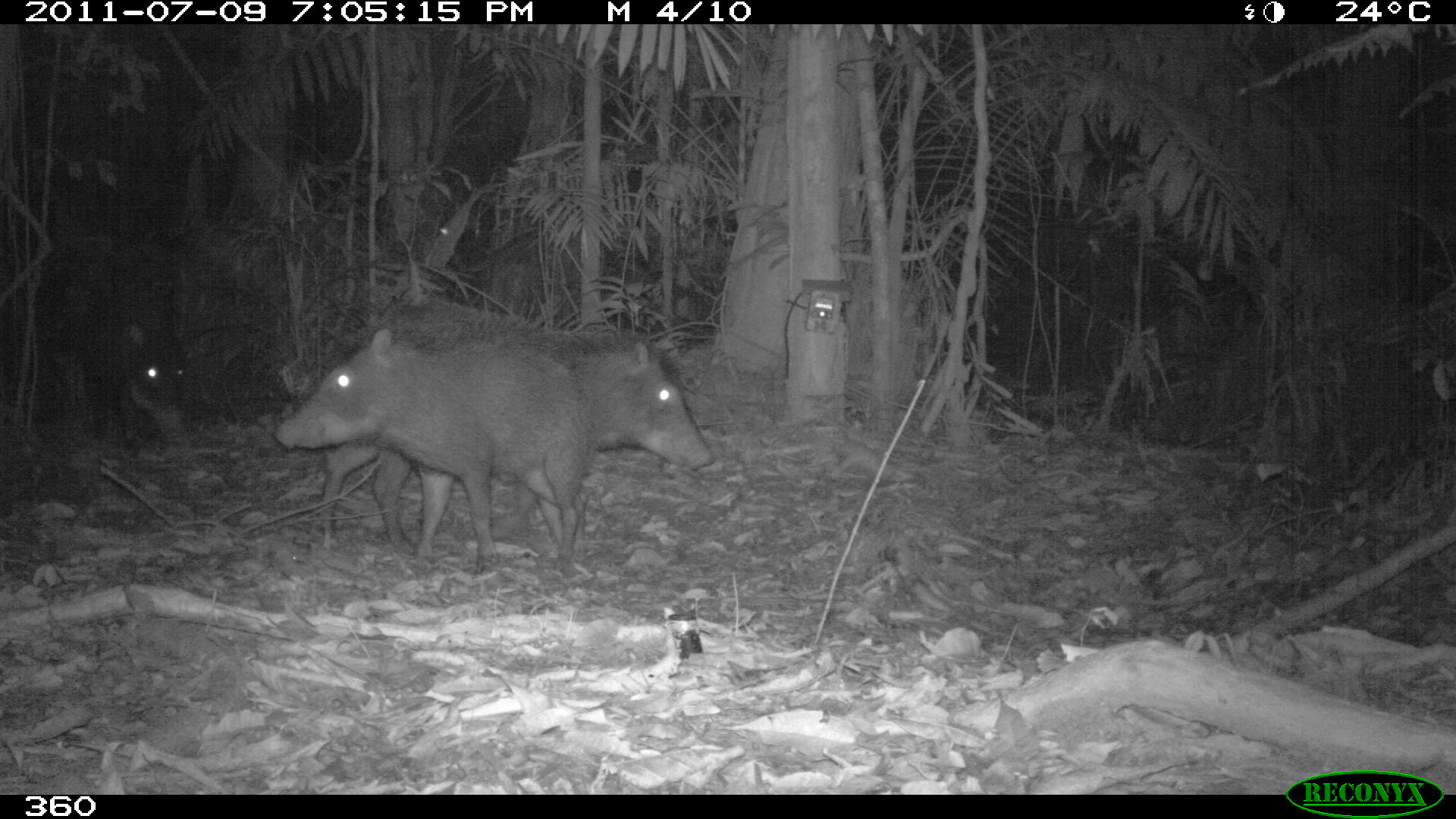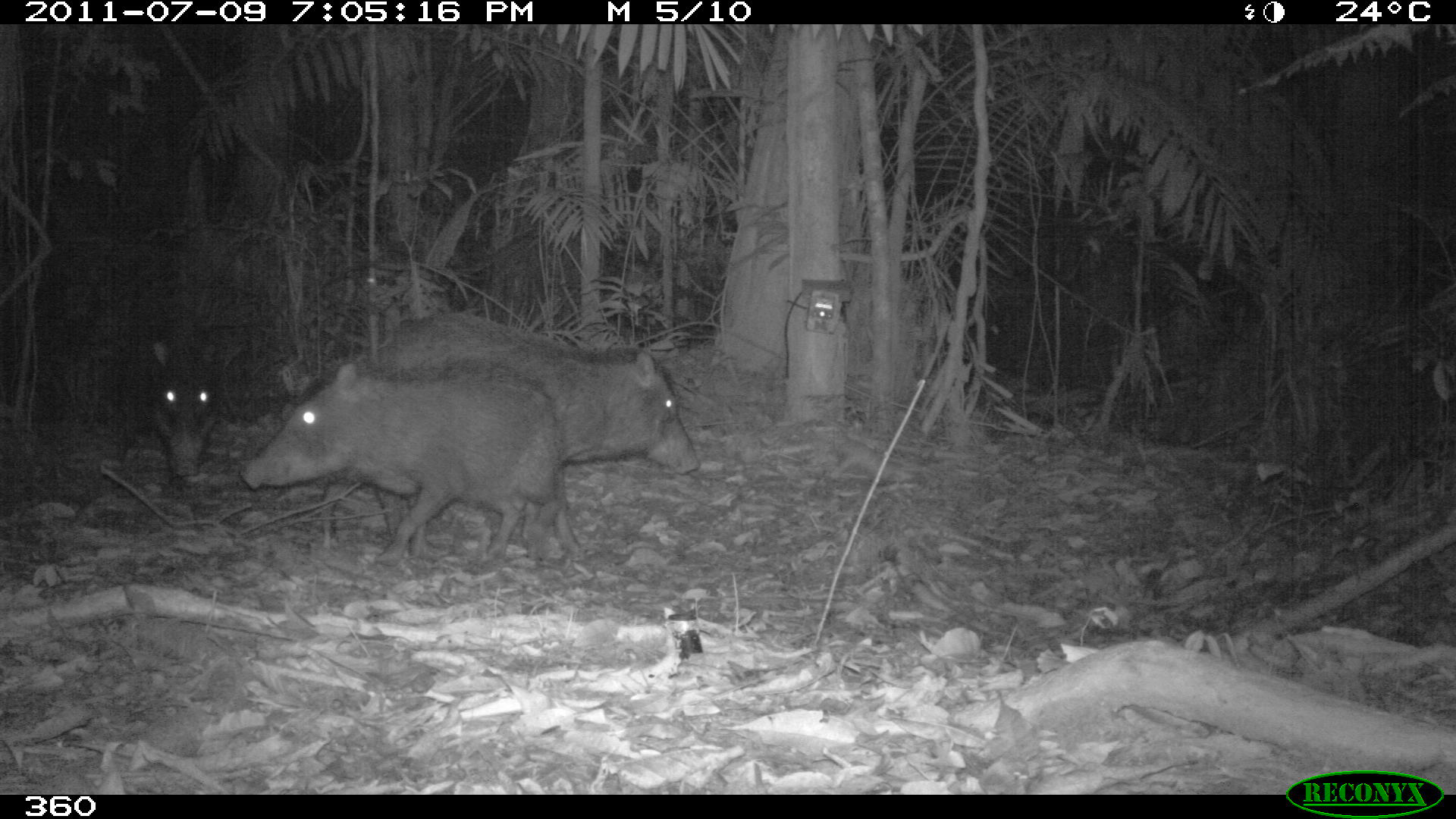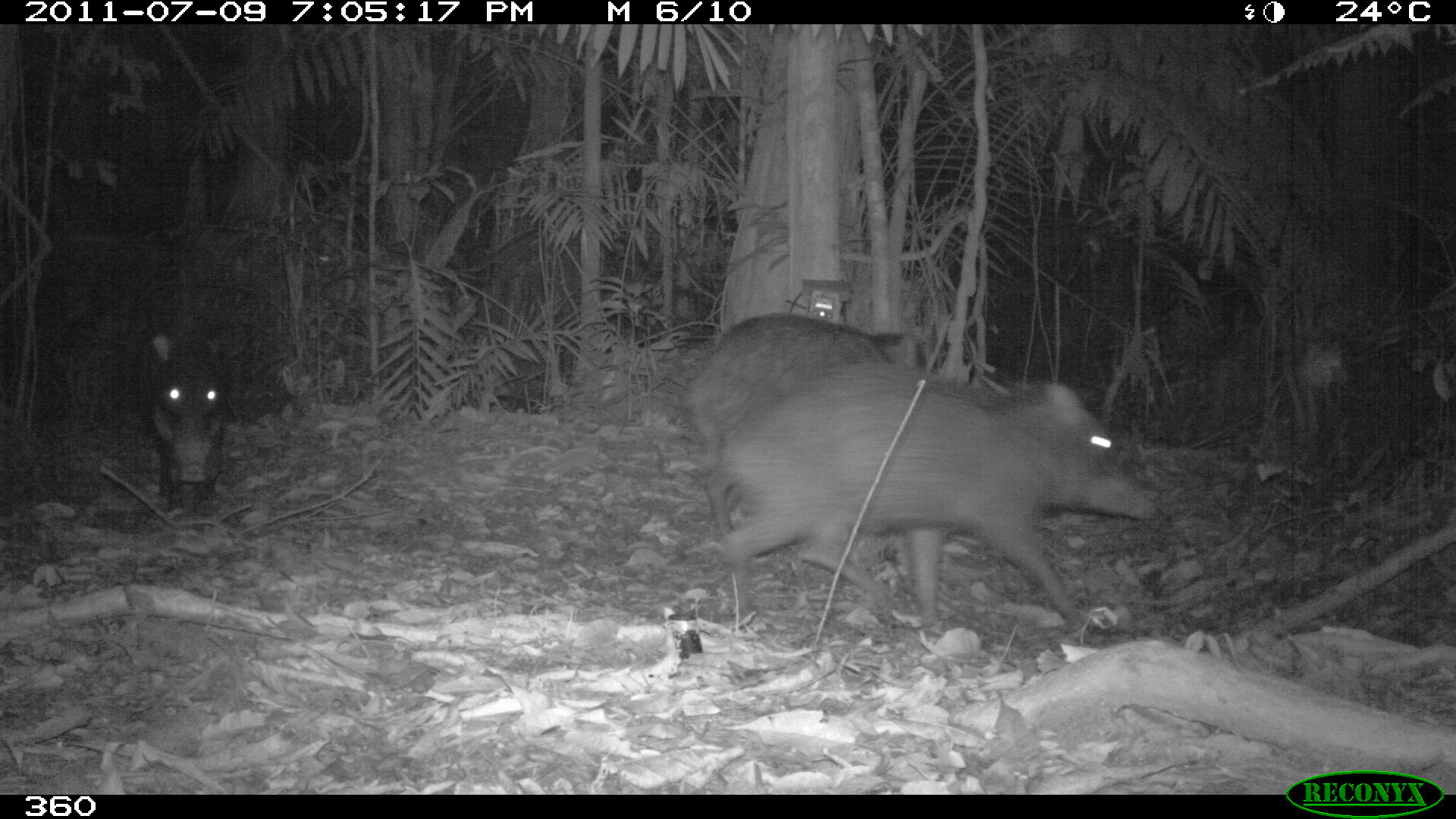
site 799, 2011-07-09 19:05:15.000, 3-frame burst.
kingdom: Animalia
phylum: Chordata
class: Mammalia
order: Artiodactyla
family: Tayassuidae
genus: Tayassu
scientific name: Tayassu pecari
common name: white-lipped peccary